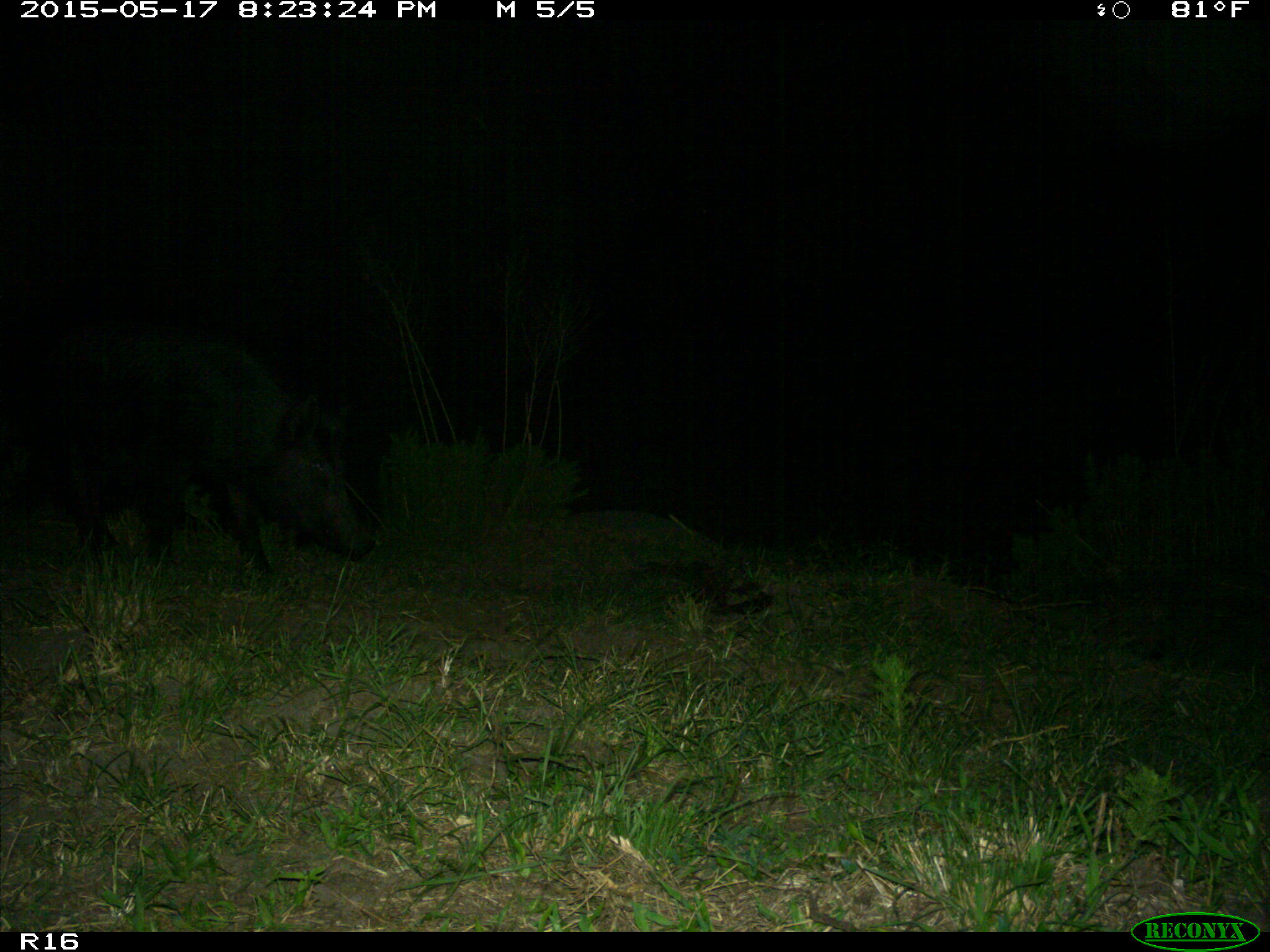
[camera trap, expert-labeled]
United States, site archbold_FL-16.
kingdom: Animalia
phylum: Chordata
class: Mammalia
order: Artiodactyla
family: Suidae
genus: Sus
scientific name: Sus scrofa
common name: wild boar